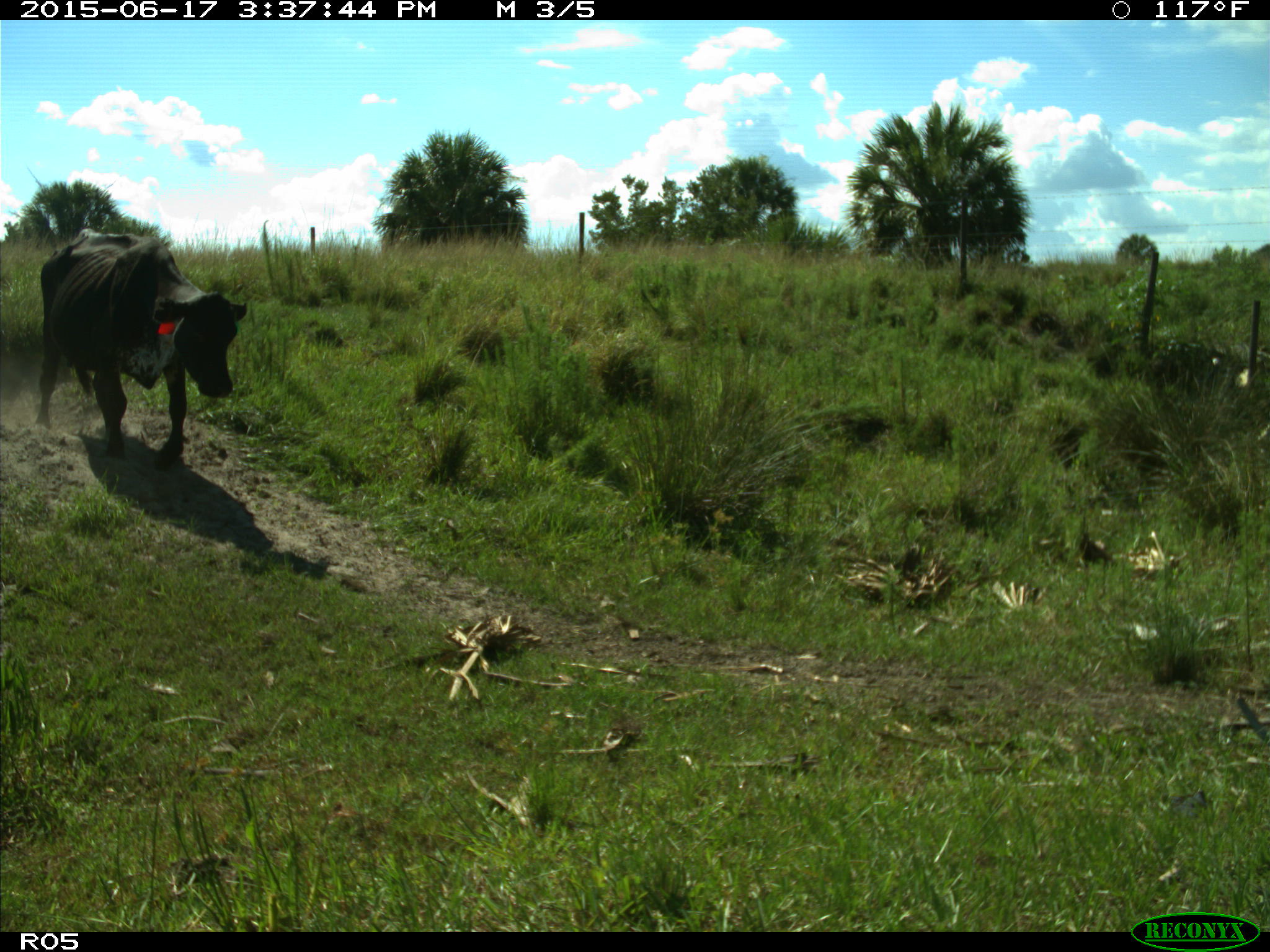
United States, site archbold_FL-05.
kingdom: Animalia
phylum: Chordata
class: Mammalia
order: Artiodactyla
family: Bovidae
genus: Bos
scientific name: Bos taurus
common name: domestic cow